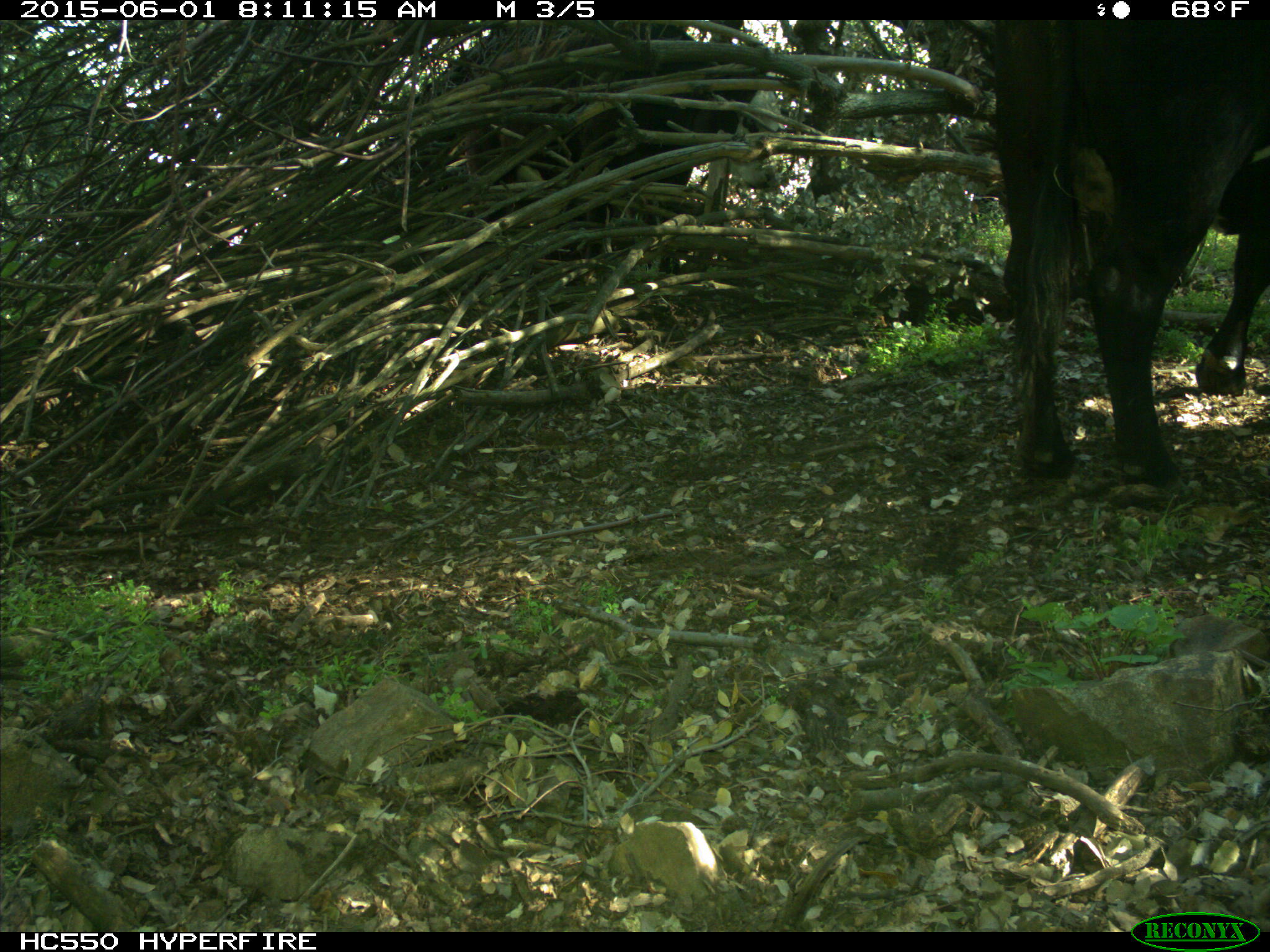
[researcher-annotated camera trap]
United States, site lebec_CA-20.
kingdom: Animalia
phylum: Chordata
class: Mammalia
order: Artiodactyla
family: Bovidae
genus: Bos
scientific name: Bos taurus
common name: domestic cow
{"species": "Bos taurus (domestic cow)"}